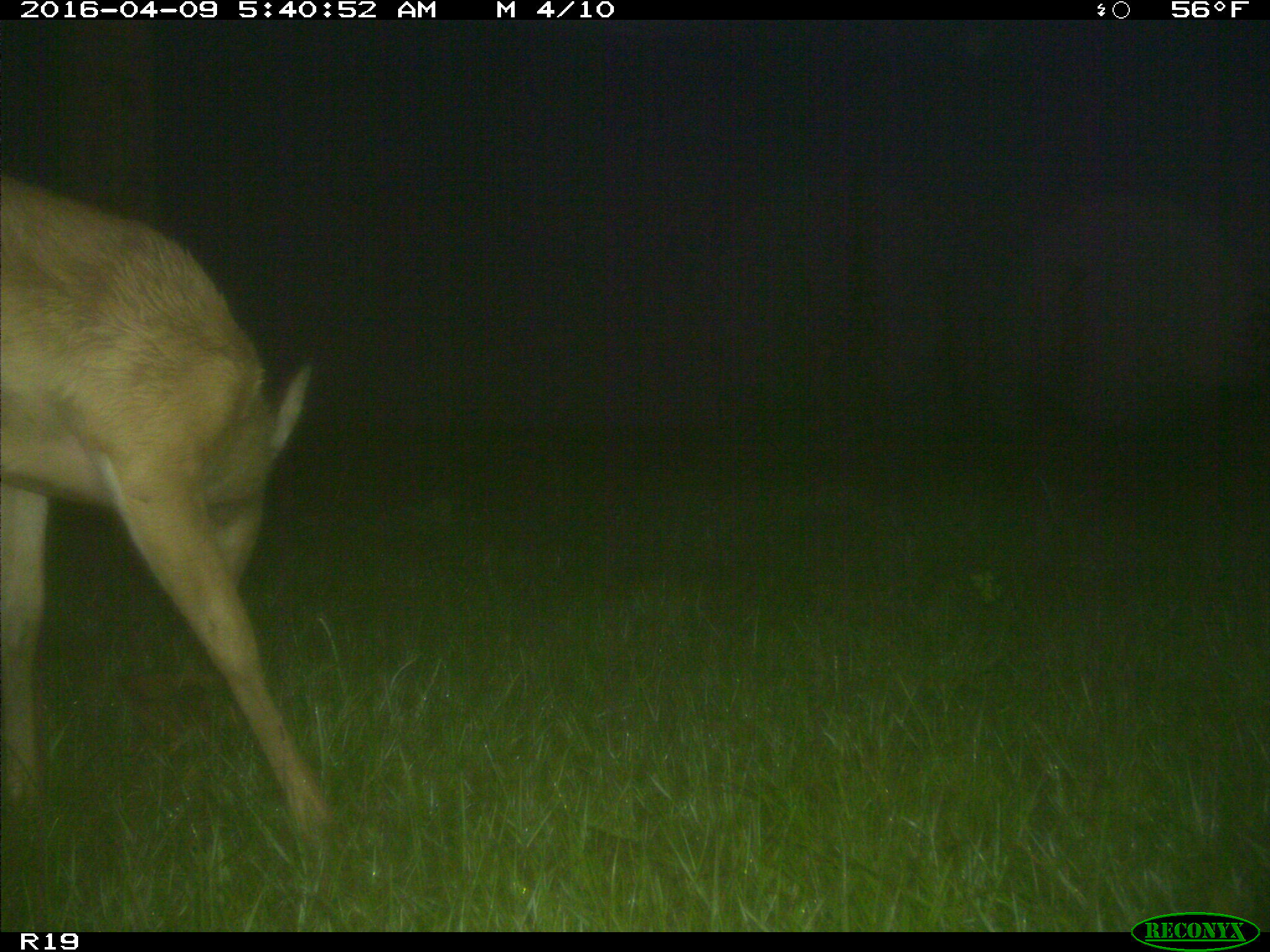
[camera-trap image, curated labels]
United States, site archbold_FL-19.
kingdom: Animalia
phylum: Chordata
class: Mammalia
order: Artiodactyla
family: Cervidae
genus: Odocoileus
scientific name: Odocoileus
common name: deer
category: unidentified deer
Unidentified deer (deer) (Odocoileus).